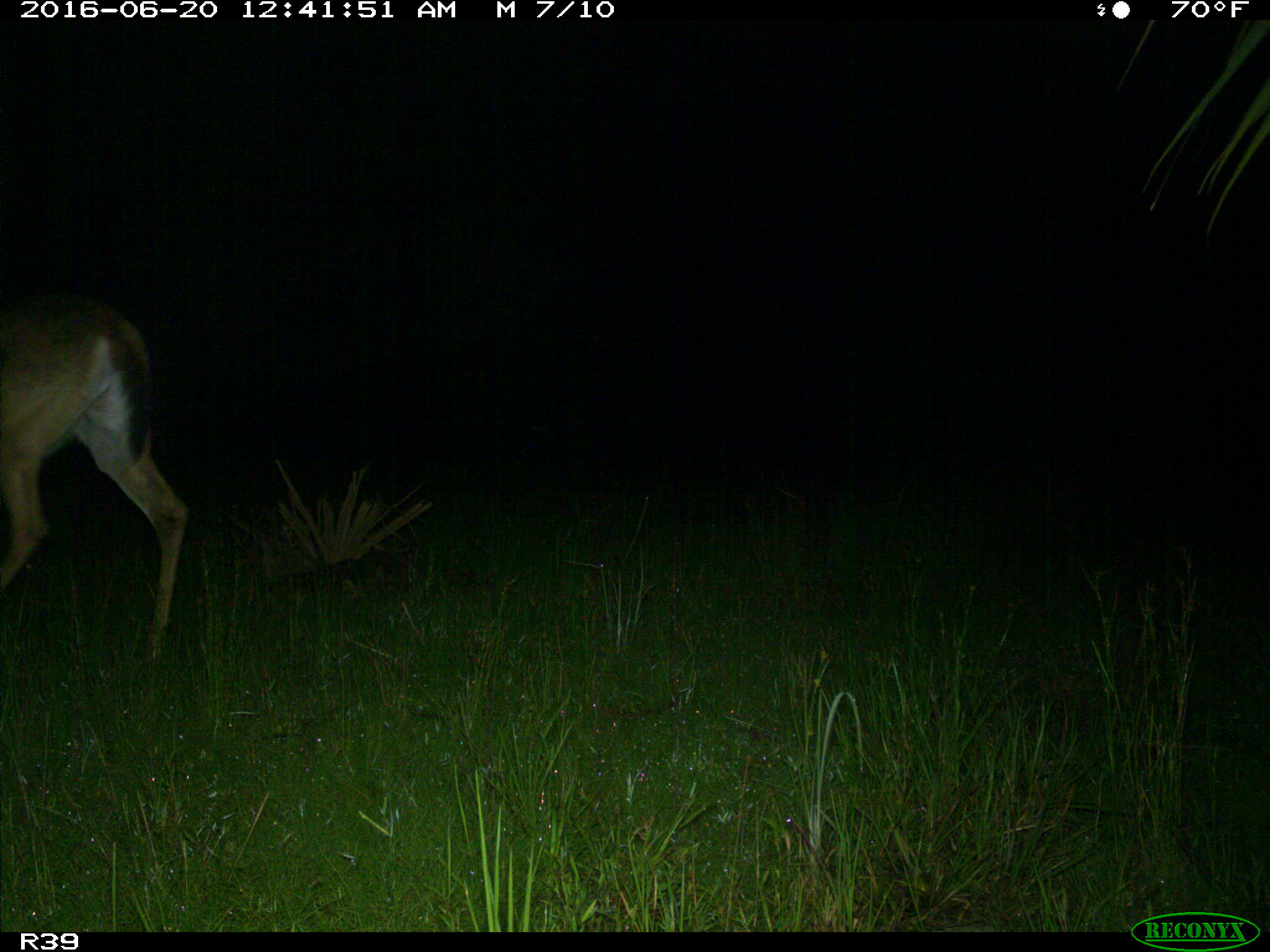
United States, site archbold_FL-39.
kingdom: Animalia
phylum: Chordata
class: Mammalia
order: Artiodactyla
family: Cervidae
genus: Odocoileus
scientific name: Odocoileus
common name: deer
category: unidentified deer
Unidentified deer (deer) (Odocoileus).